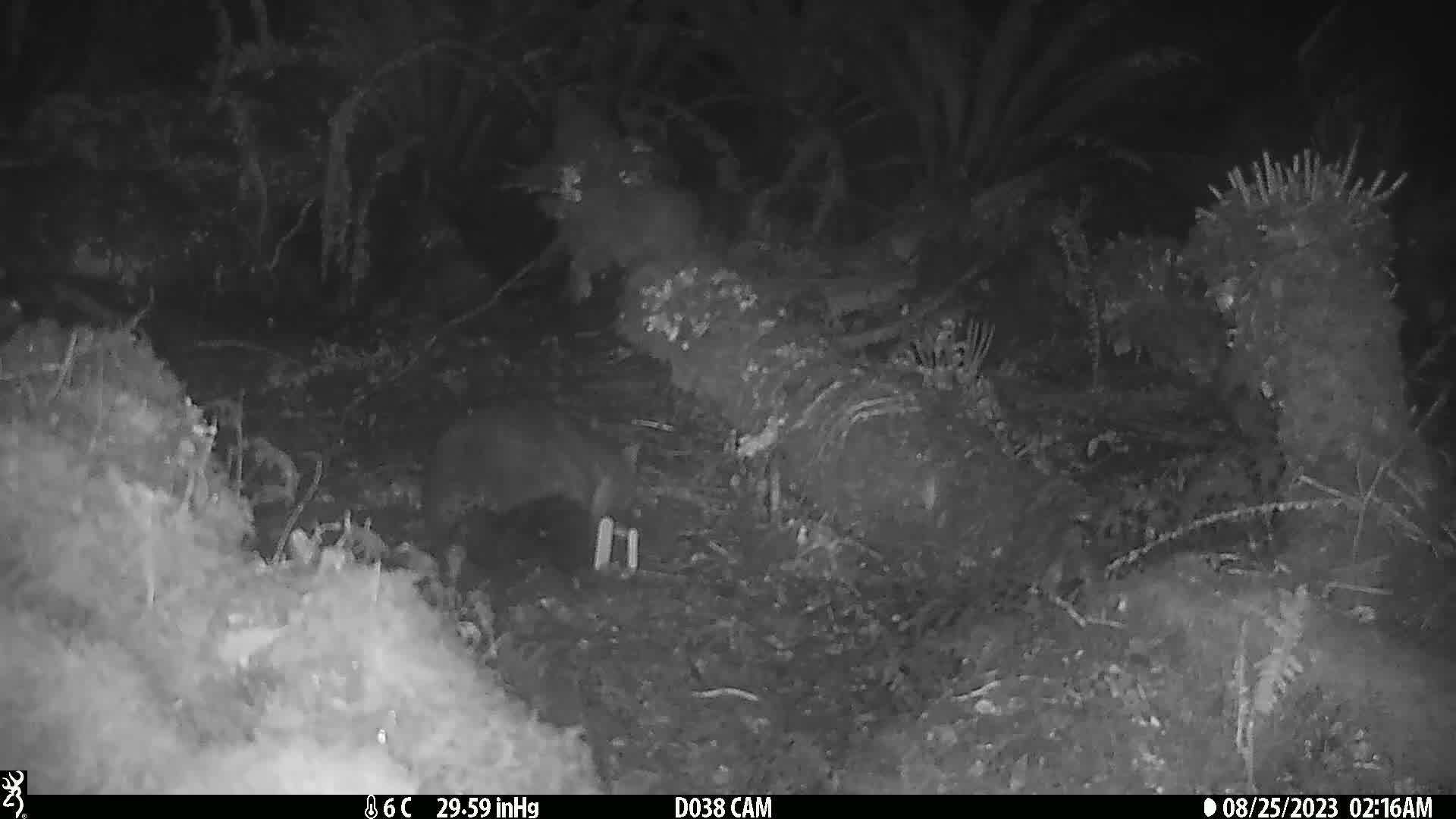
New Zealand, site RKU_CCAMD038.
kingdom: Animalia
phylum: Chordata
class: Mammalia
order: Diprotodontia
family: Phalangeridae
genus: Trichosurus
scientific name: Trichosurus vulpecula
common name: common brushtail possum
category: possum